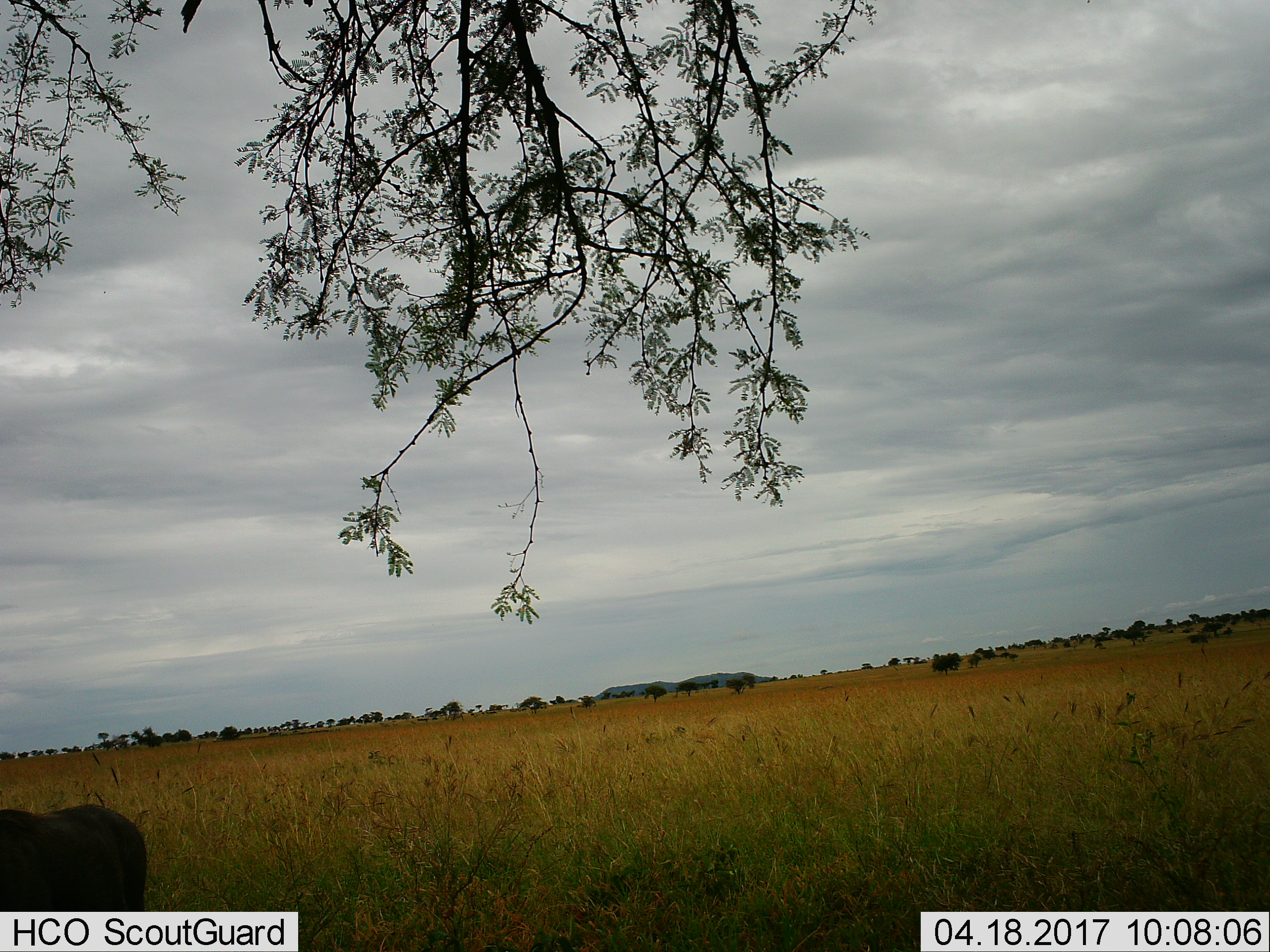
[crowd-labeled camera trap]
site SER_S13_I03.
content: unidentified animal